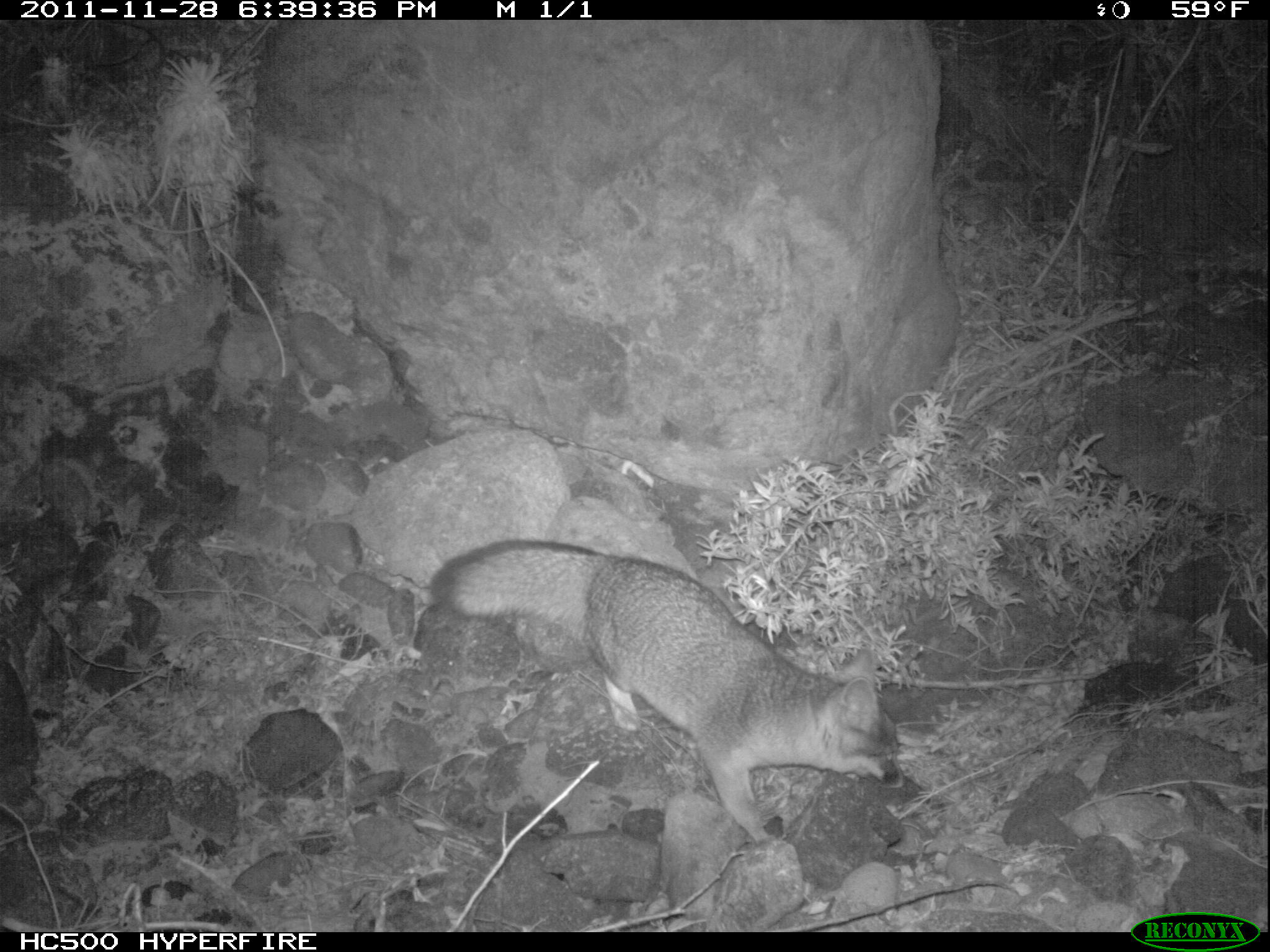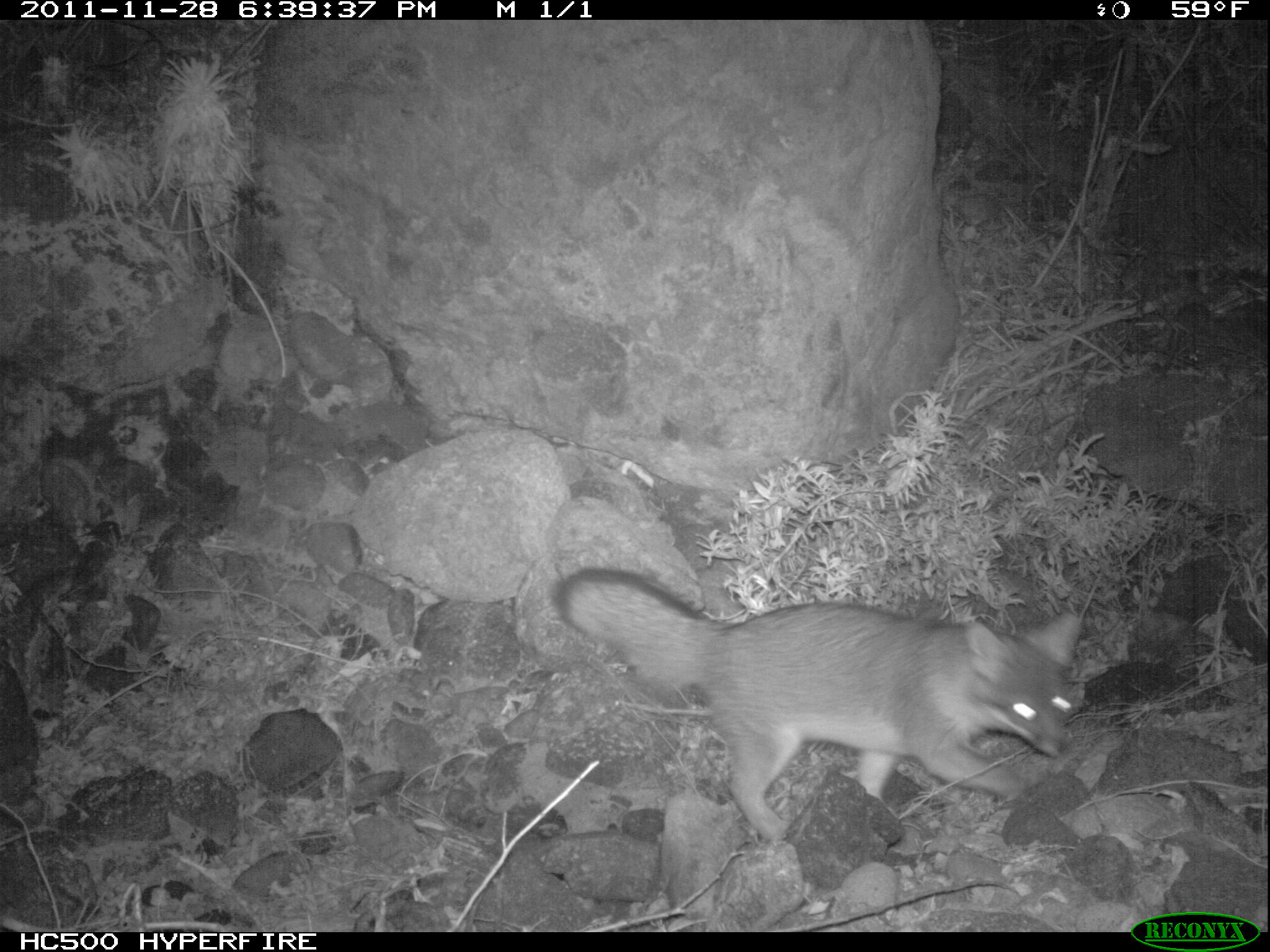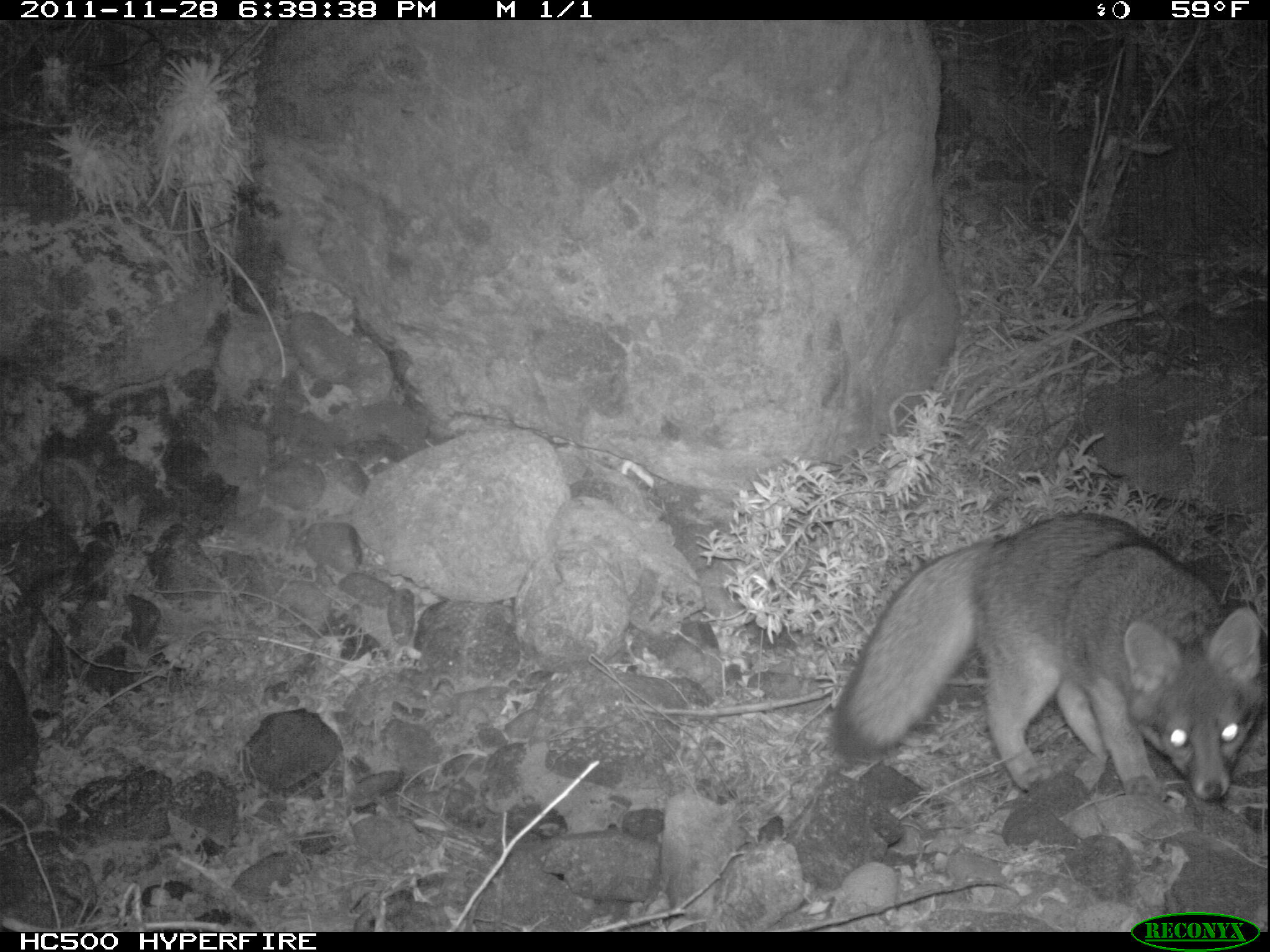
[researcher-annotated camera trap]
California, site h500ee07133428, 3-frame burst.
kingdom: Animalia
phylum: Chordata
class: Mammalia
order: Carnivora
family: Canidae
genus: Urocyon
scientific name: Urocyon littoralis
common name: island fox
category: fox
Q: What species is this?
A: Fox (island fox) (Urocyon littoralis).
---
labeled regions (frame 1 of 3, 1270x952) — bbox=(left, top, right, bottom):
fox: bbox=(430, 537, 905, 842)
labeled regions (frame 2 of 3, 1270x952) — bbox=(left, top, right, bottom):
fox: bbox=(549, 566, 1086, 846)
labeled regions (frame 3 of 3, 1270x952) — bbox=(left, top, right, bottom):
fox: bbox=(830, 512, 1269, 798)